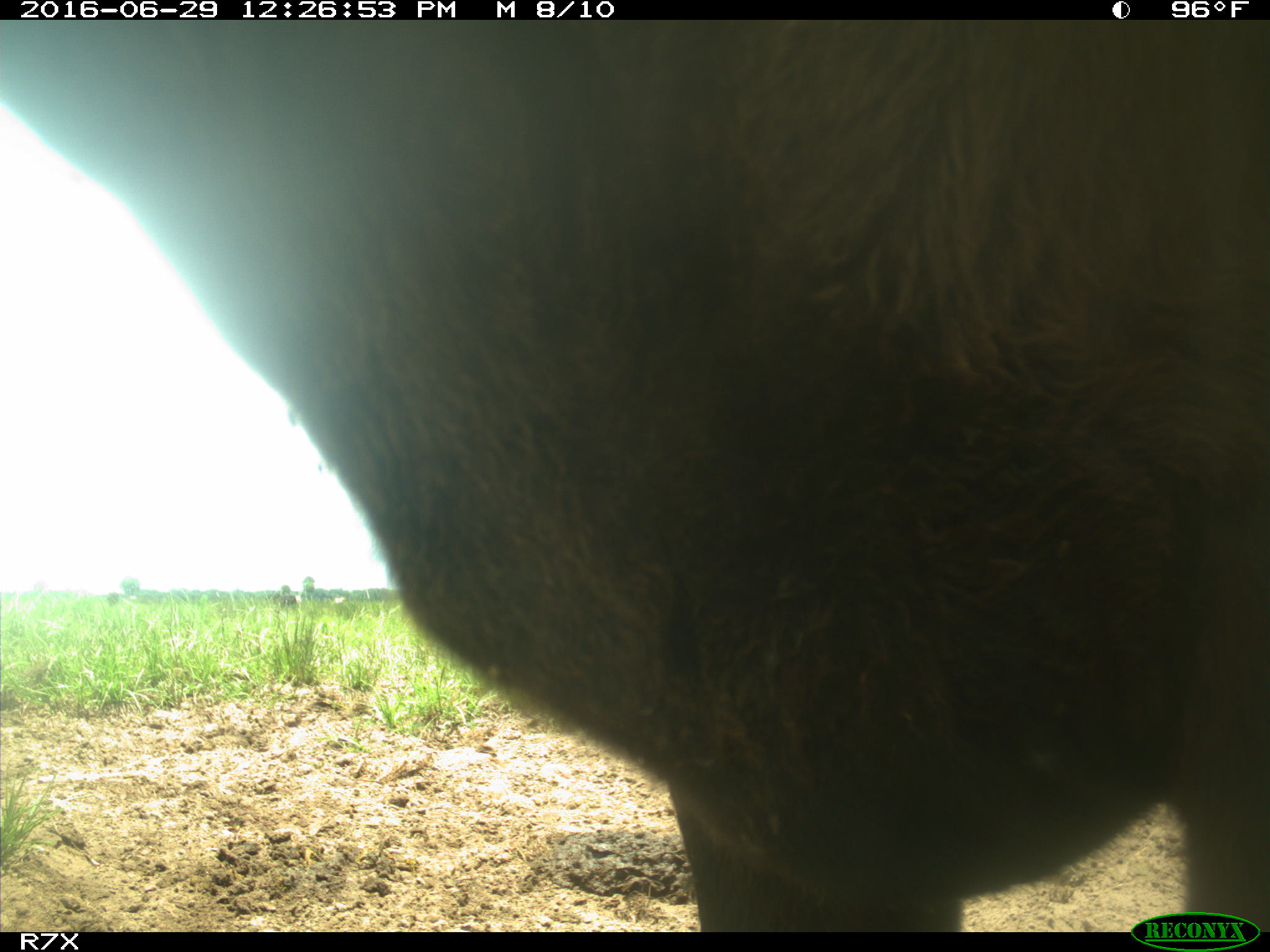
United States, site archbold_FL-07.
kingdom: Animalia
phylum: Chordata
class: Mammalia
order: Artiodactyla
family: Bovidae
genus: Bos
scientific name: Bos taurus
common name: domestic cow